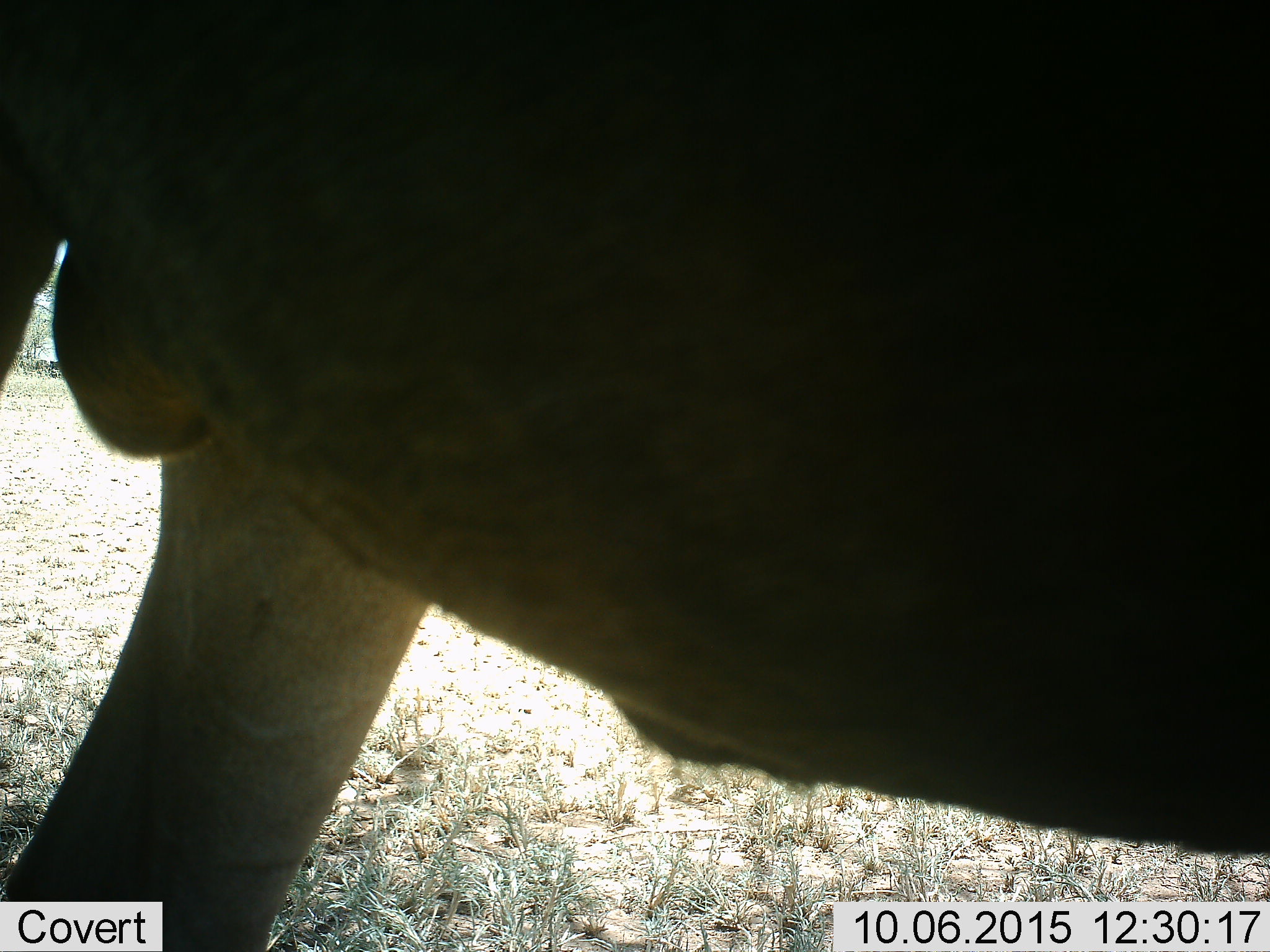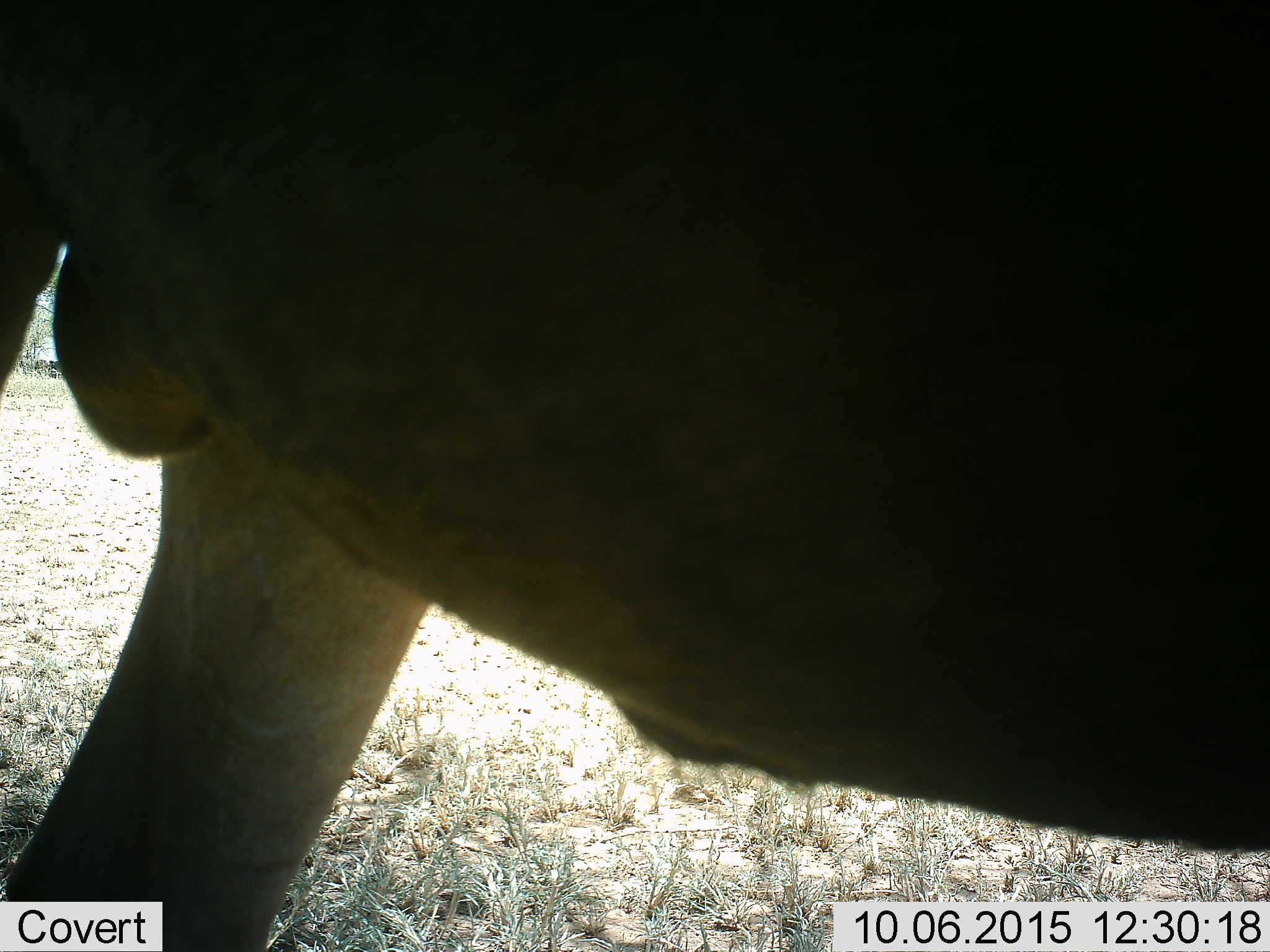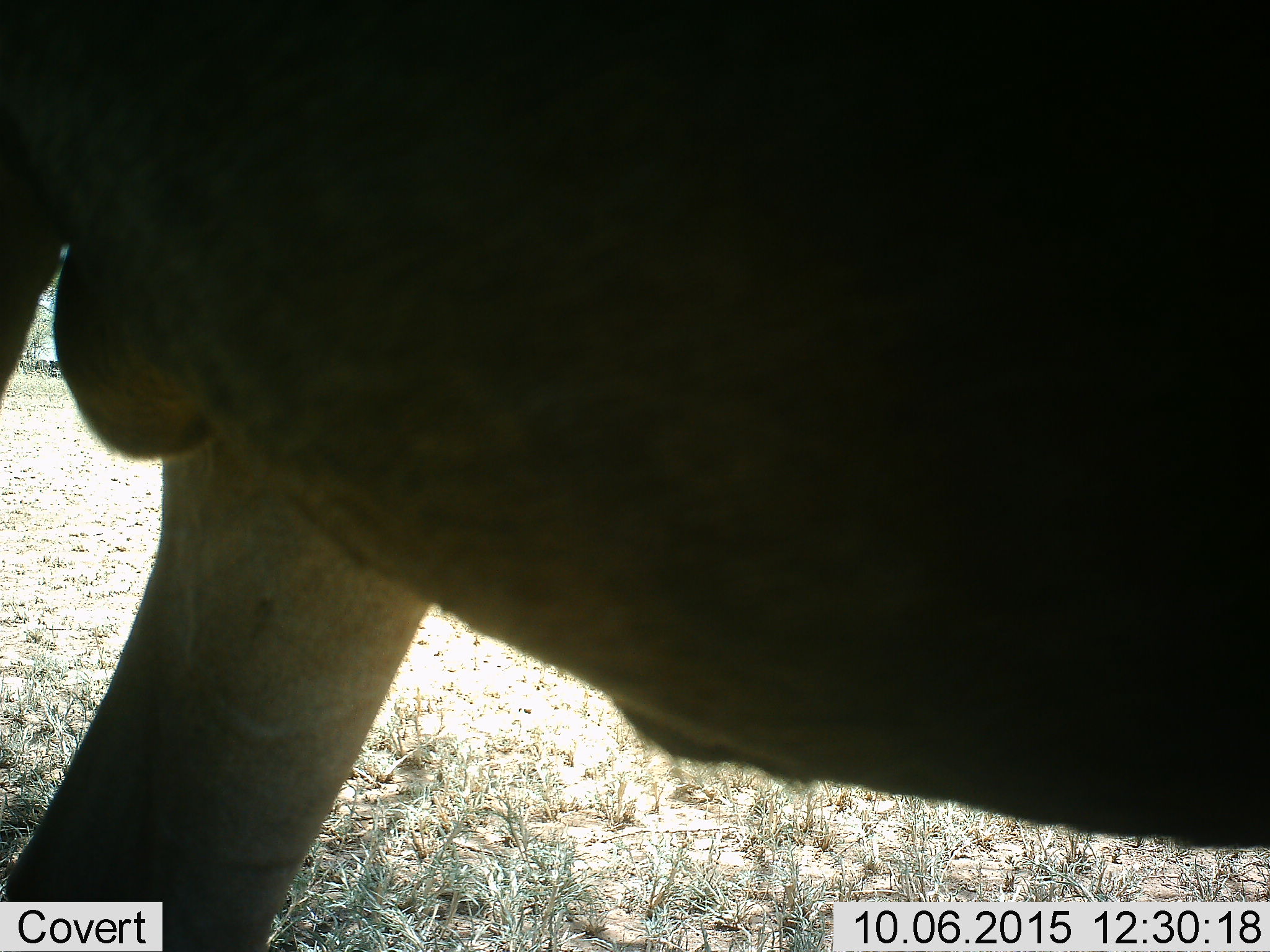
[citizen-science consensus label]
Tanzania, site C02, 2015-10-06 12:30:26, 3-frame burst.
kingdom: Animalia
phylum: Chordata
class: Mammalia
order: Artiodactyla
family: Bovidae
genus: Connochaetes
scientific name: Connochaetes taurinus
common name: blue wildebeest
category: wildebeest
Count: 1.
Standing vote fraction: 100%.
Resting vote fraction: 0%.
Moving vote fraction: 0%.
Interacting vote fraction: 0%.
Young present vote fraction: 0%.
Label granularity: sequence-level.